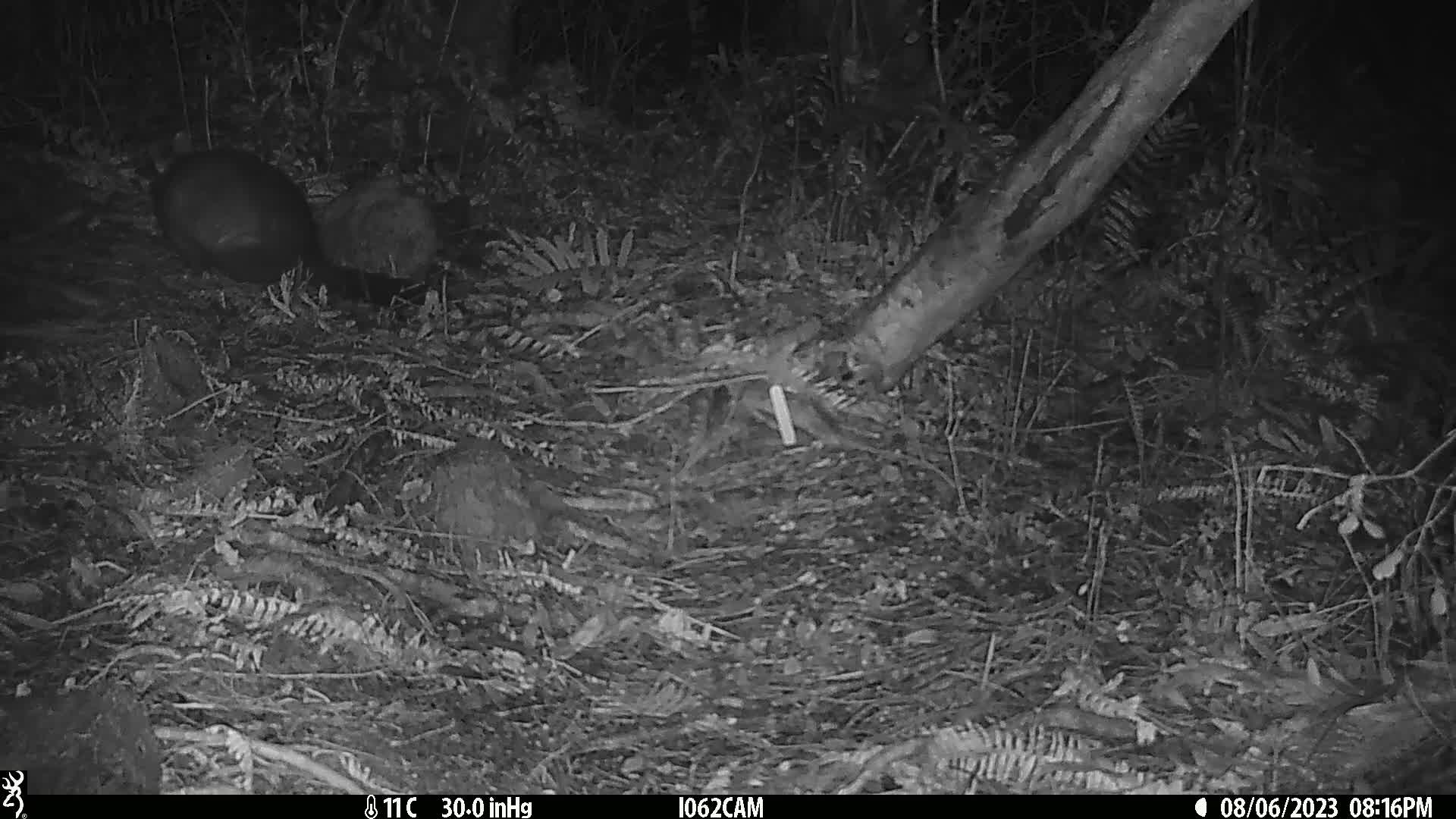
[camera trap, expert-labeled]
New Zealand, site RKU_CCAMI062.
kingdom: Animalia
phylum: Chordata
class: Mammalia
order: Diprotodontia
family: Phalangeridae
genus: Trichosurus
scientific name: Trichosurus vulpecula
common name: common brushtail possum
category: possum